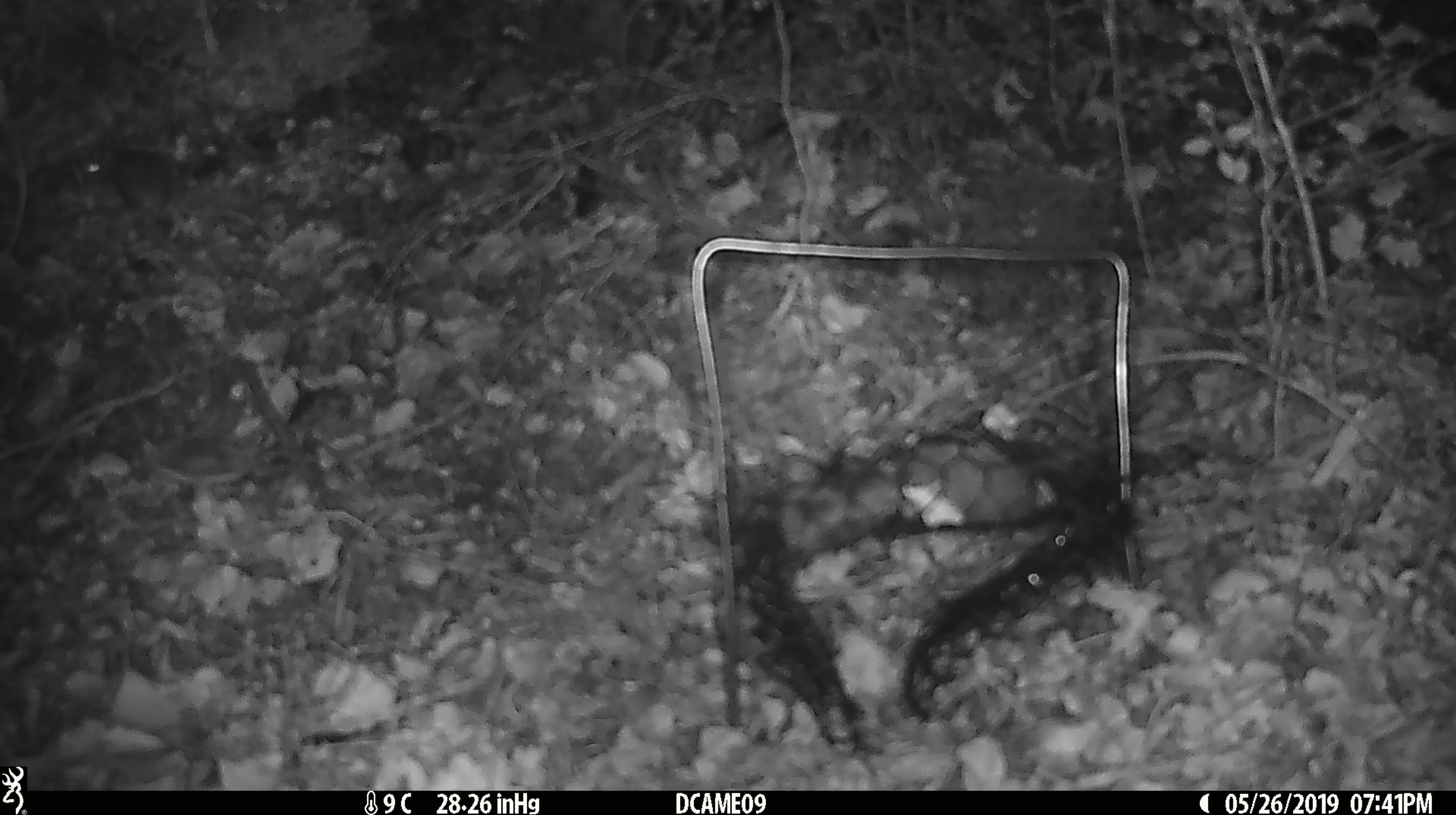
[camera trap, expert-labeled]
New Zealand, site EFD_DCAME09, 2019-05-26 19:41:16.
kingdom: Animalia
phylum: Chordata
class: Mammalia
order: Rodentia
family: Muridae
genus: Mus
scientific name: Mus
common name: mouse